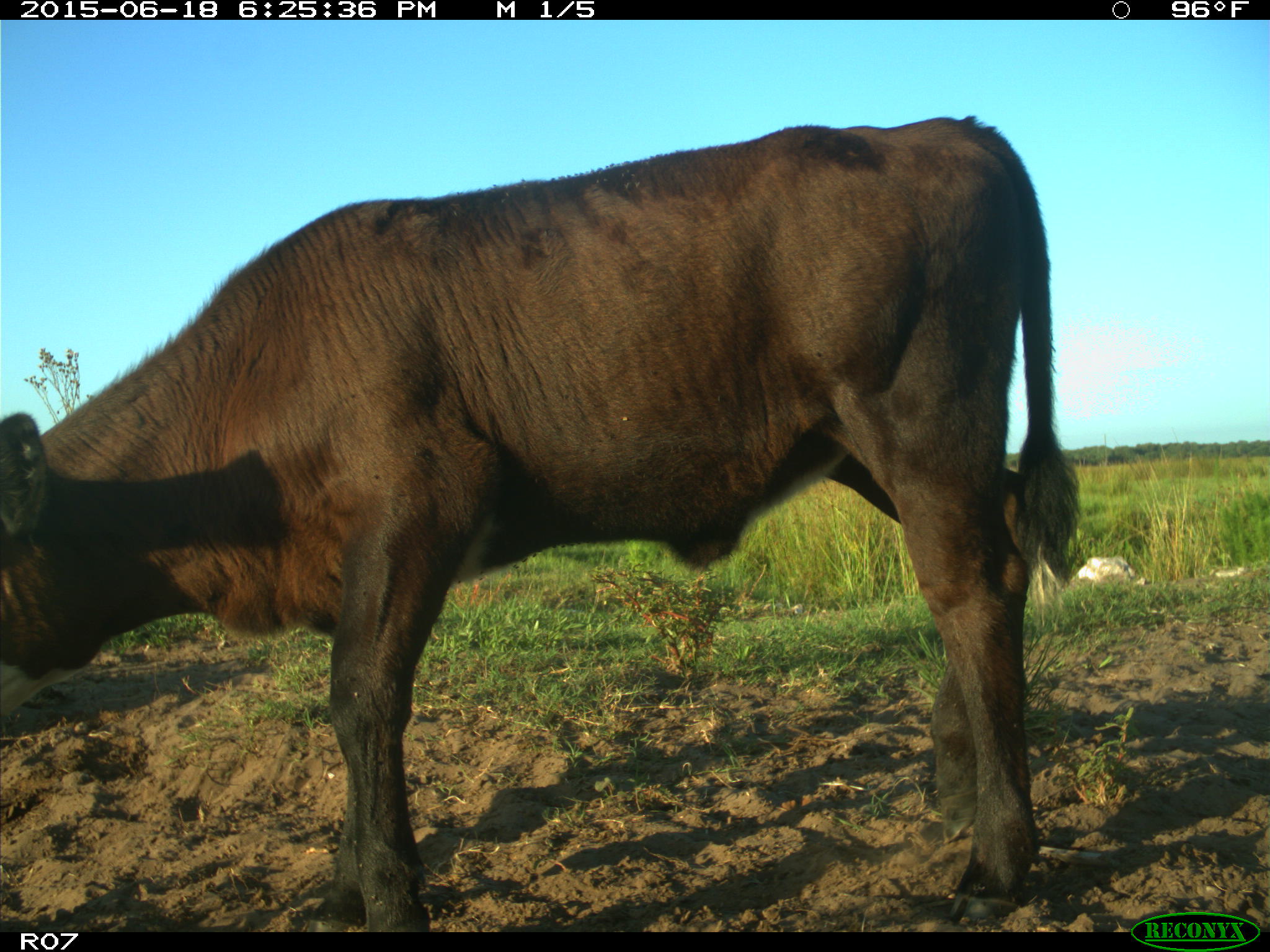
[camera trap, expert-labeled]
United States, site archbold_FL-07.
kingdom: Animalia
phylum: Chordata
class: Mammalia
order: Artiodactyla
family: Bovidae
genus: Bos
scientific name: Bos taurus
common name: domestic cow